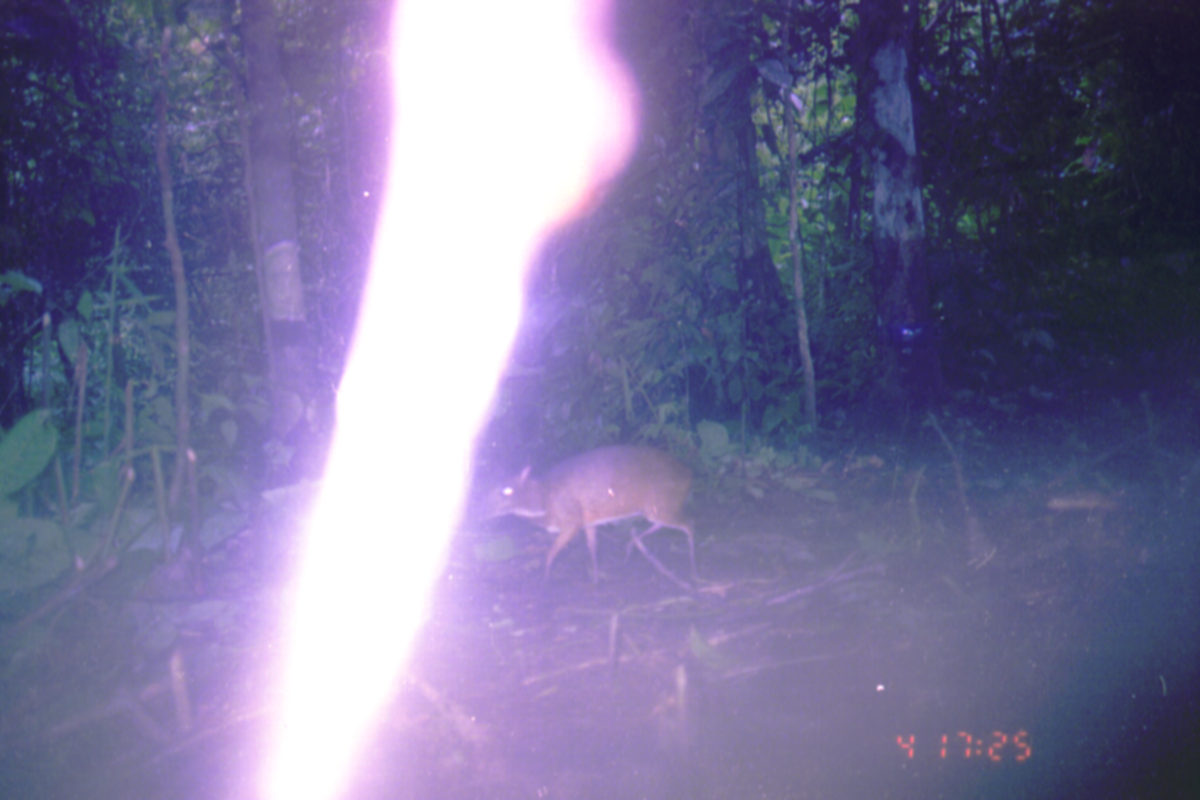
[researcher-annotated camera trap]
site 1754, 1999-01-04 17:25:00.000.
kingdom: Animalia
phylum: Chordata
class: Mammalia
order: Artiodactyla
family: Tragulidae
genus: Tragulus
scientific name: Tragulus javanicus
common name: javan chevrotain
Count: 1.